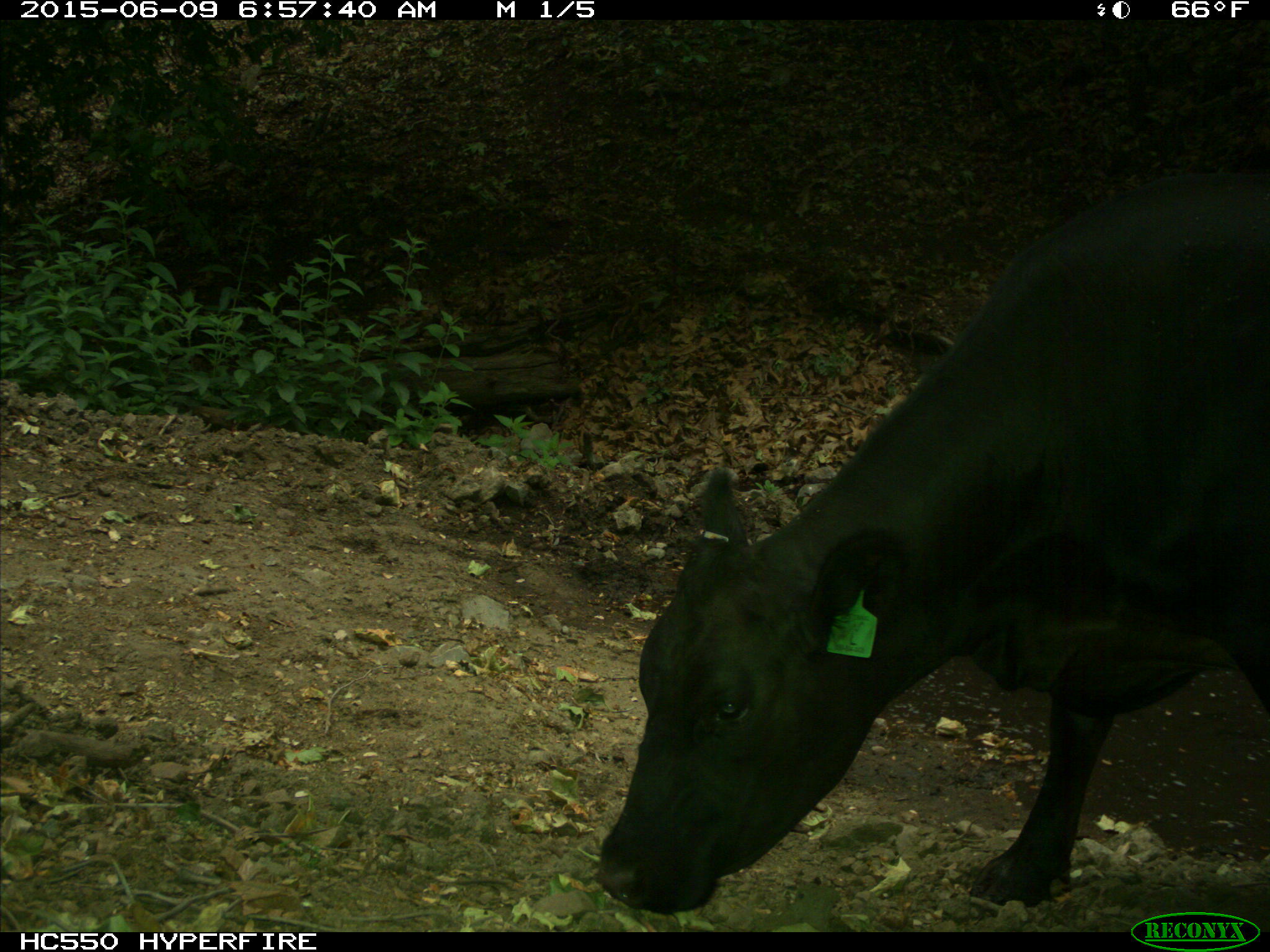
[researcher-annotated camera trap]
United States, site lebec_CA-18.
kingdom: Animalia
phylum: Chordata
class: Mammalia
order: Artiodactyla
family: Bovidae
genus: Bos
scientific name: Bos taurus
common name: domestic cow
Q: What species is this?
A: Bos taurus (domestic cow).